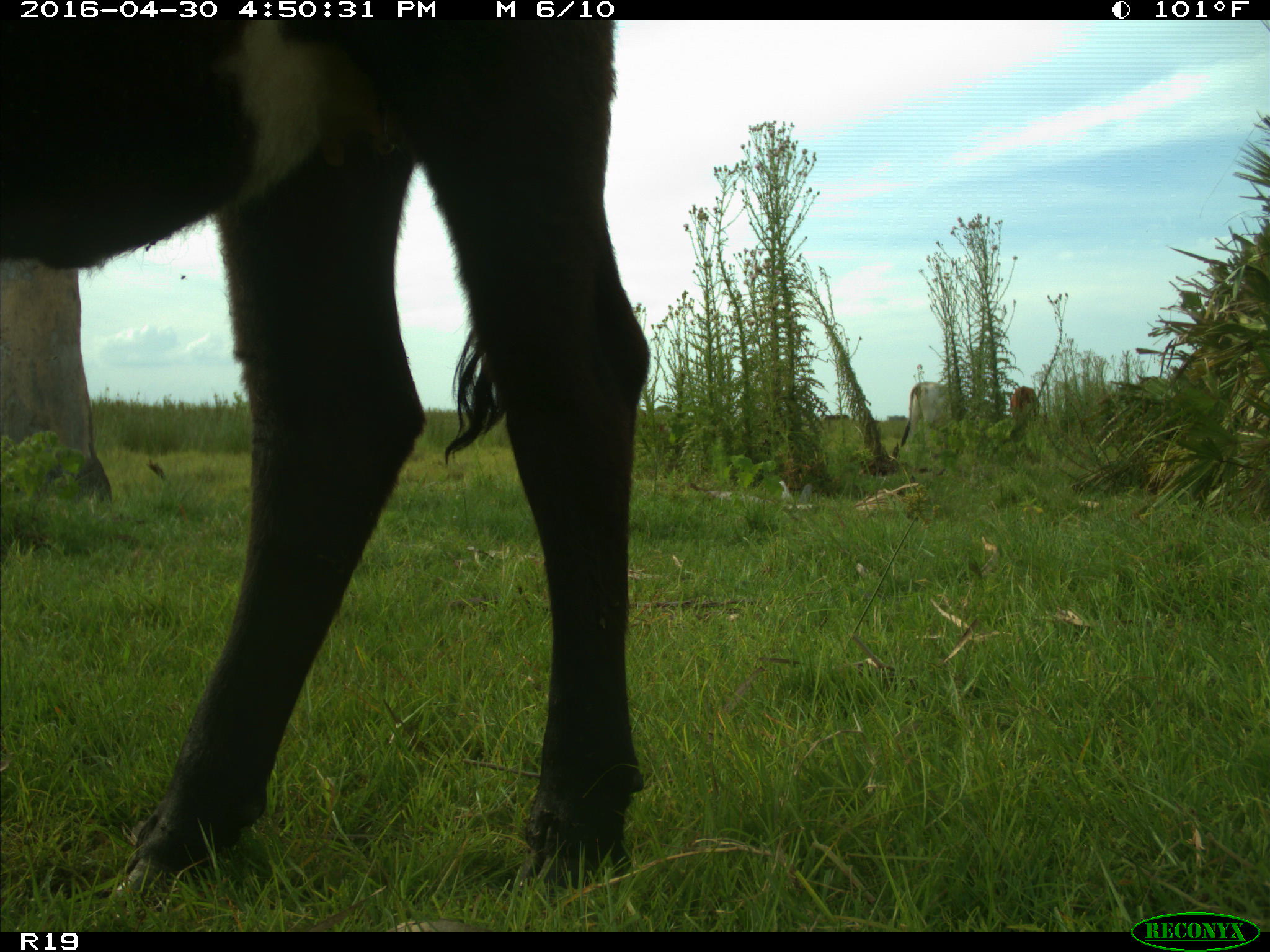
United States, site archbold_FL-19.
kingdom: Animalia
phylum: Chordata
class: Mammalia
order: Artiodactyla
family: Bovidae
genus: Bos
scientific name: Bos taurus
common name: domestic cow